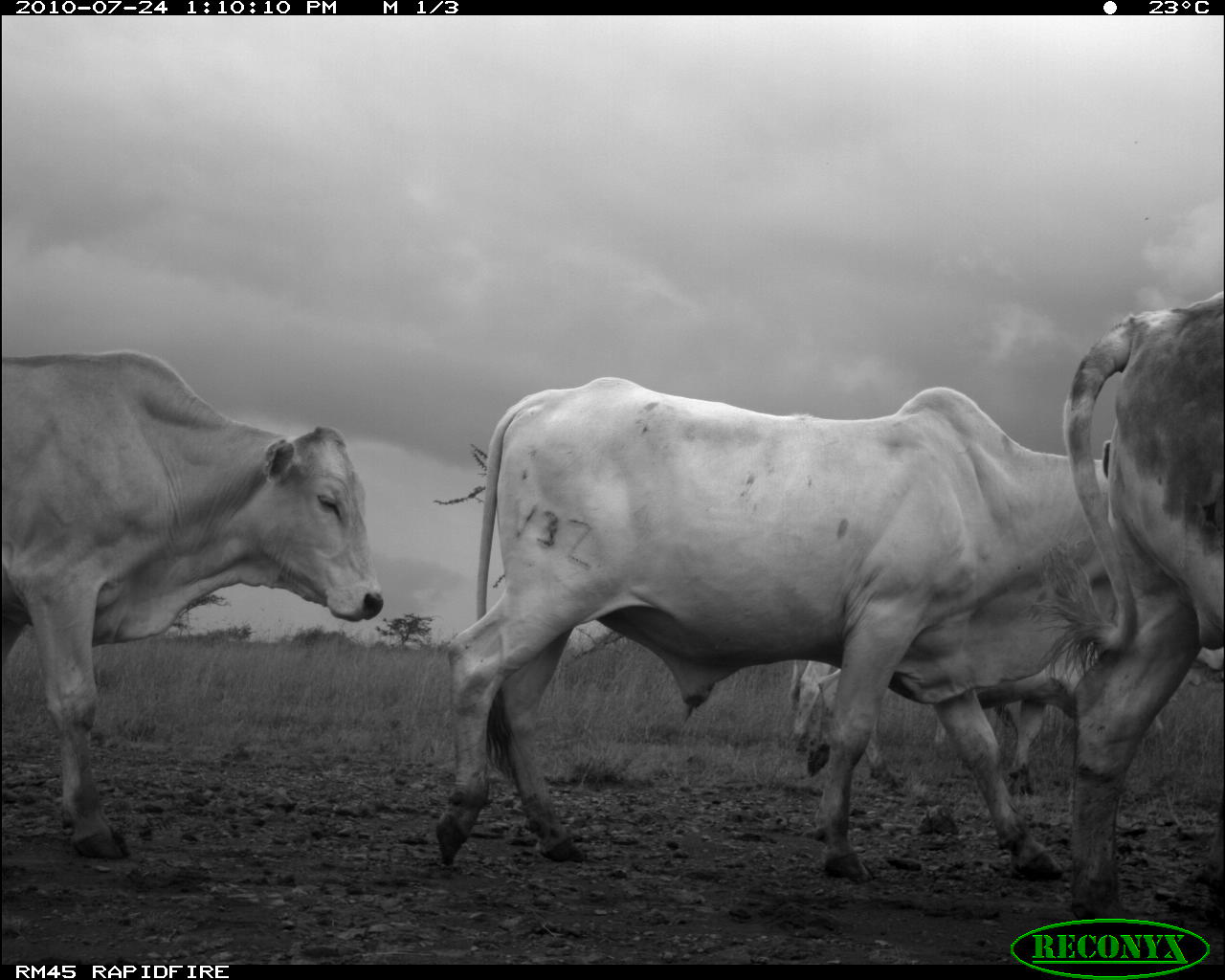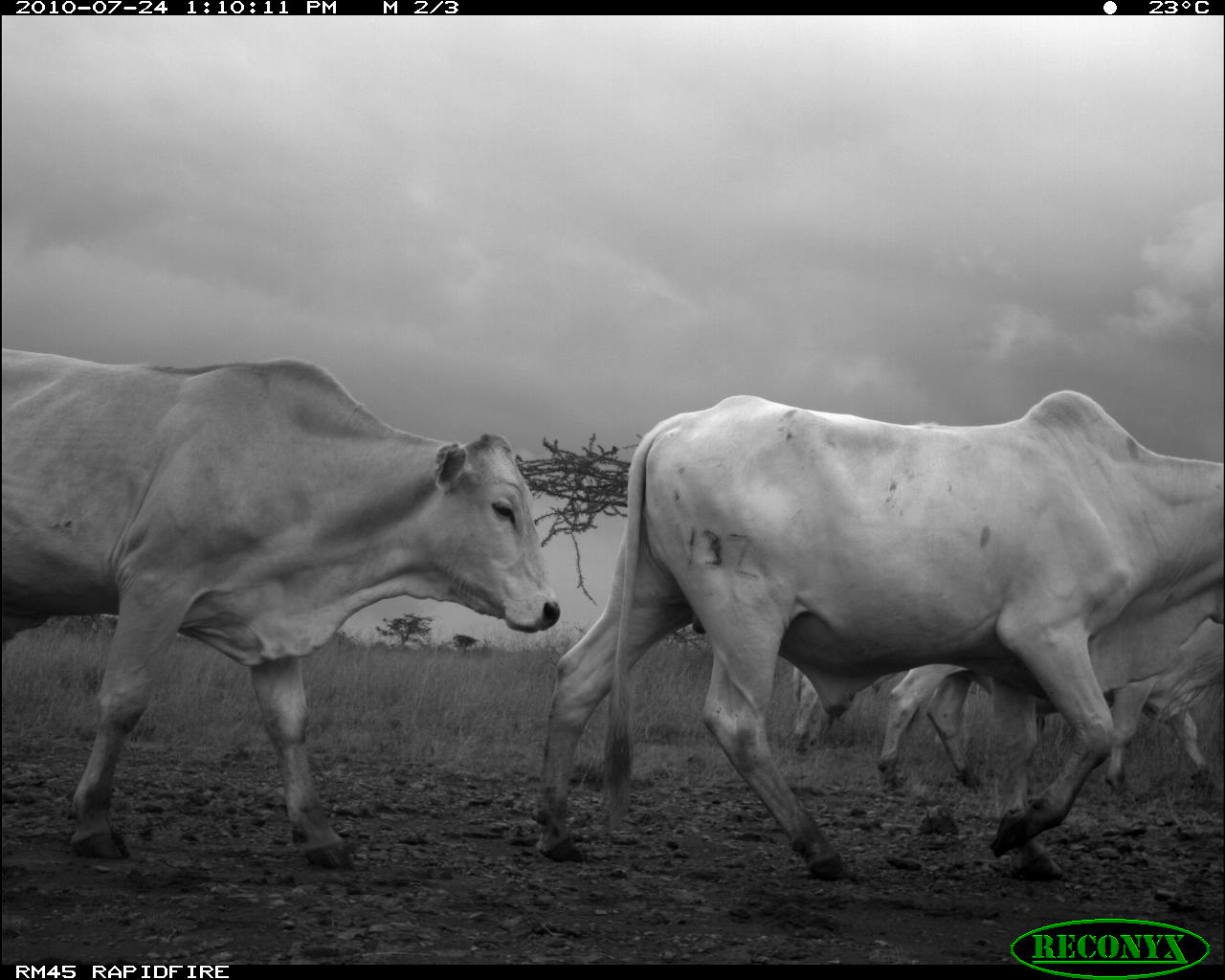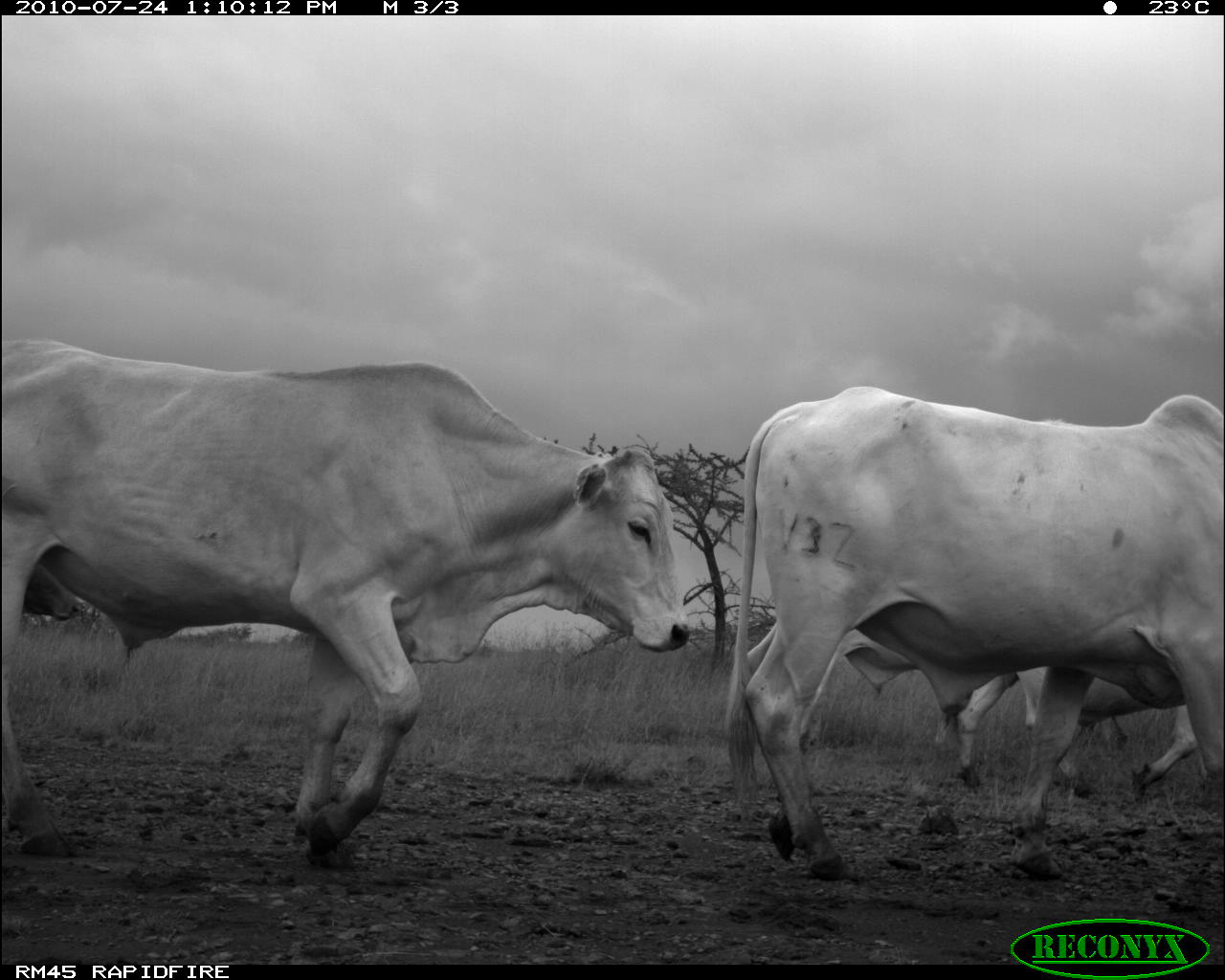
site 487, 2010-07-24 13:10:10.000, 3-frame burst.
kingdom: Animalia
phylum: Chordata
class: Mammalia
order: Artiodactyla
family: Bovidae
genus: Bos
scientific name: Bos taurus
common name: domestic cattle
Bos taurus (domestic cattle), count 4.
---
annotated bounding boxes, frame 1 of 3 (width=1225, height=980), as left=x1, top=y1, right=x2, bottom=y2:
bos taurus: left=434, top=372, right=1107, bottom=886; left=0, top=352, right=383, bottom=859; left=1013, top=299, right=1225, bottom=921; left=806, top=637, right=1164, bottom=795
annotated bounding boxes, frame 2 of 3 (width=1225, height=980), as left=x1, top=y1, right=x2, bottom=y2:
bos taurus: left=526, top=388, right=1222, bottom=883; left=0, top=345, right=559, bottom=872; left=874, top=615, right=1222, bottom=793